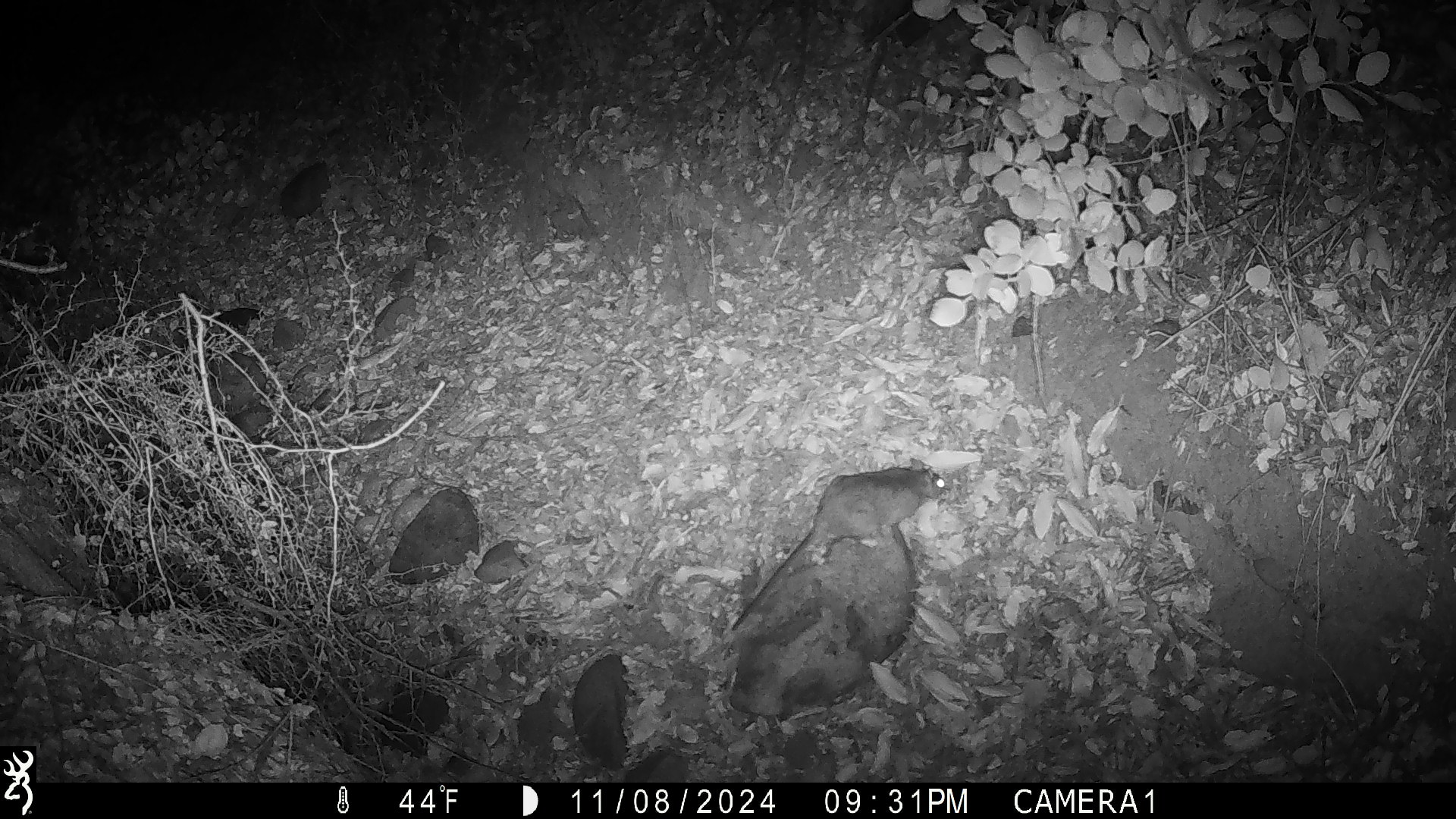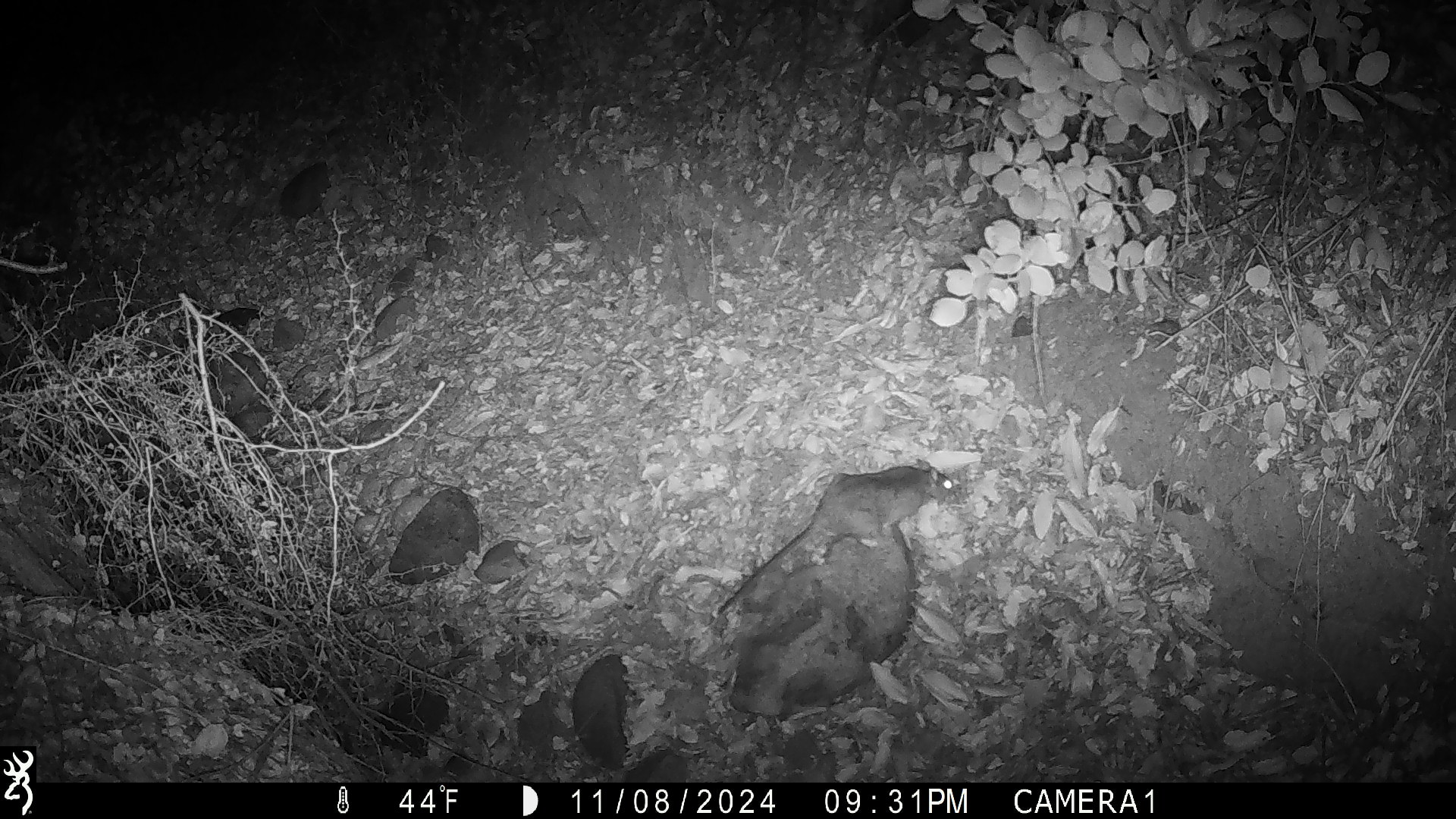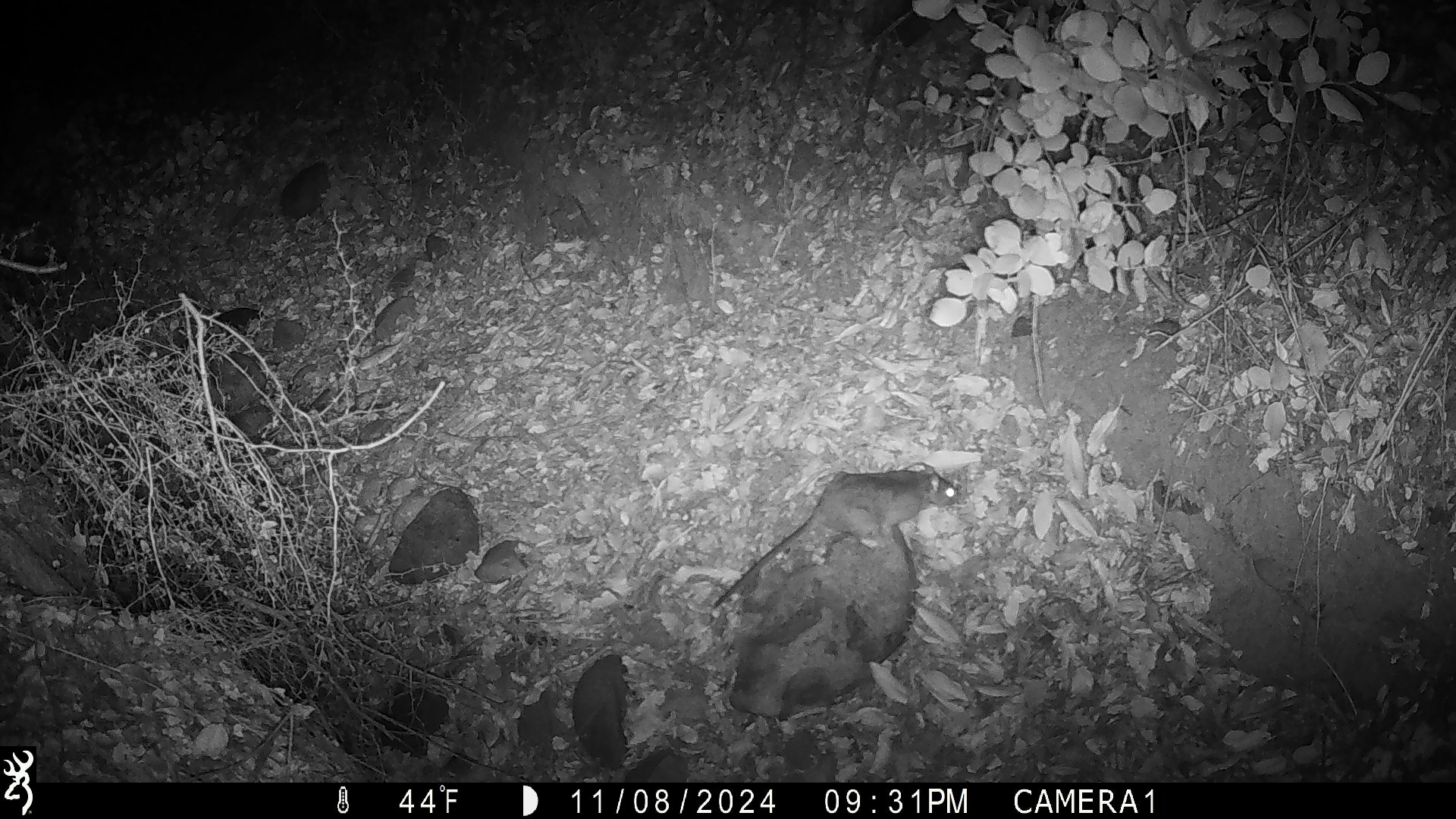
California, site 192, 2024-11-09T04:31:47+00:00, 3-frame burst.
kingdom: Animalia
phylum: Chordata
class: Mammalia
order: Rodentia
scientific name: Rodentia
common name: mouse or rat